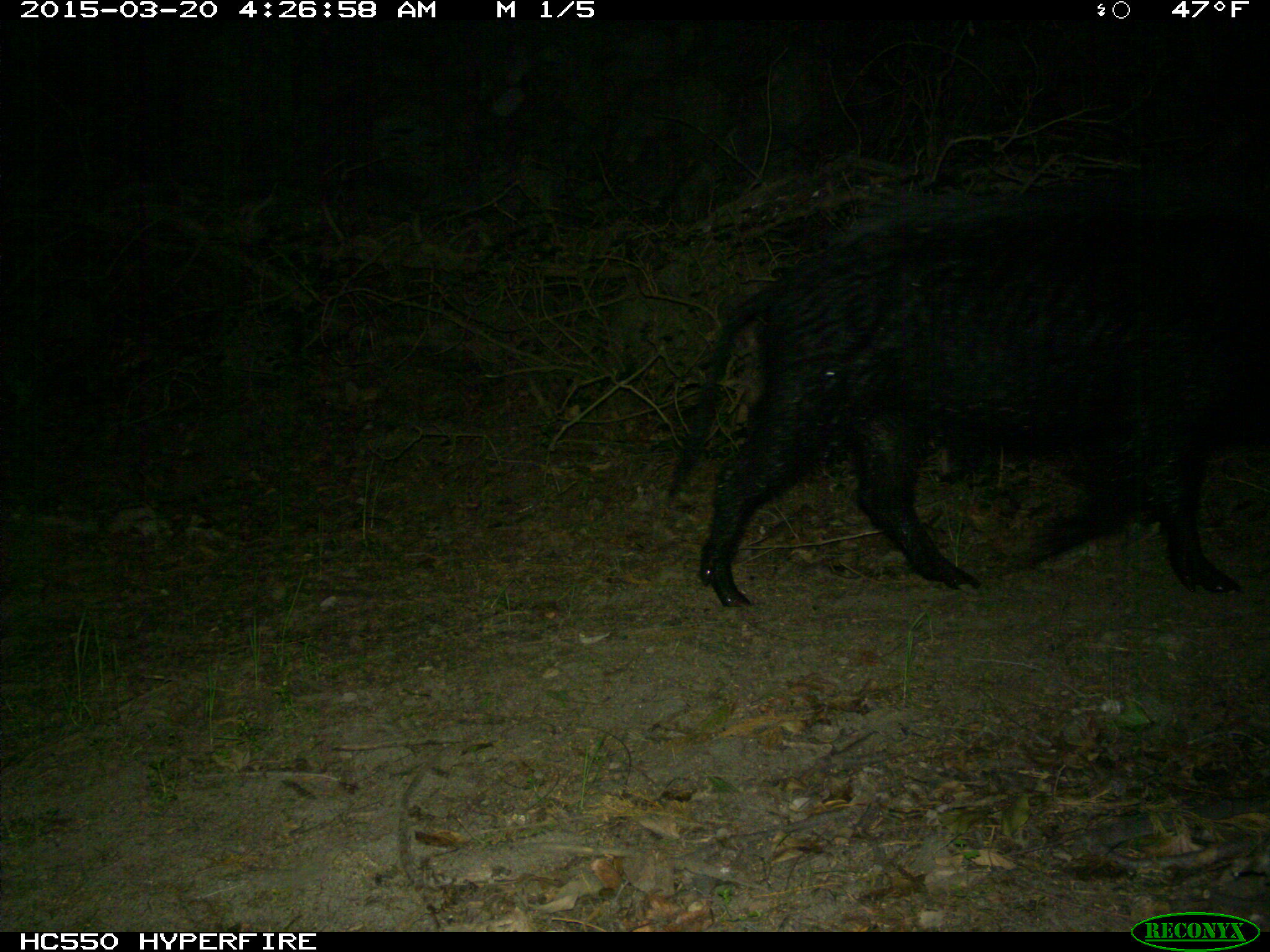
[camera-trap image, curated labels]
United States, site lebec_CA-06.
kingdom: Animalia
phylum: Chordata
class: Mammalia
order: Artiodactyla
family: Suidae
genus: Sus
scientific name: Sus scrofa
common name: wild boar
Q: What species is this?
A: Sus scrofa (wild boar).